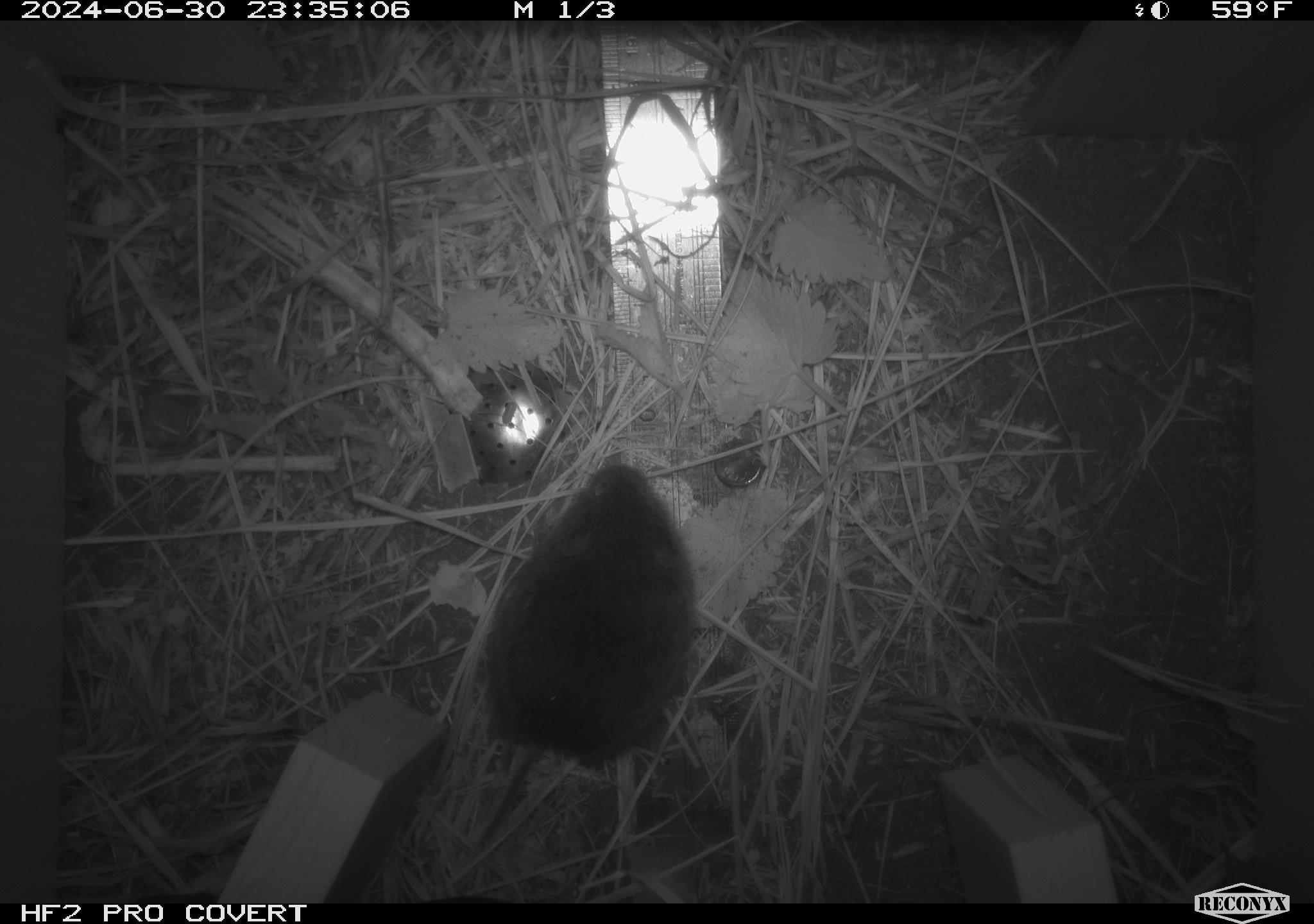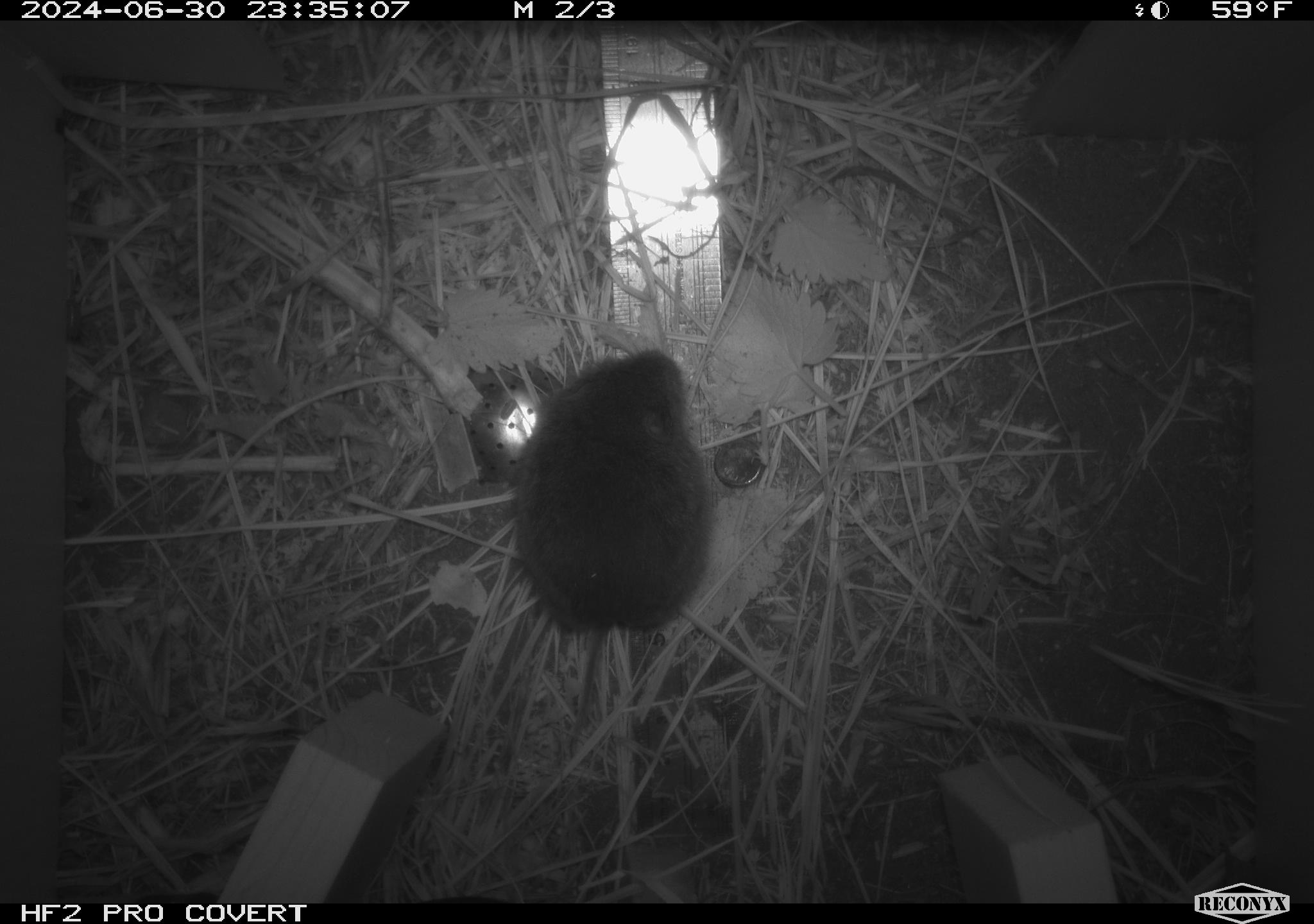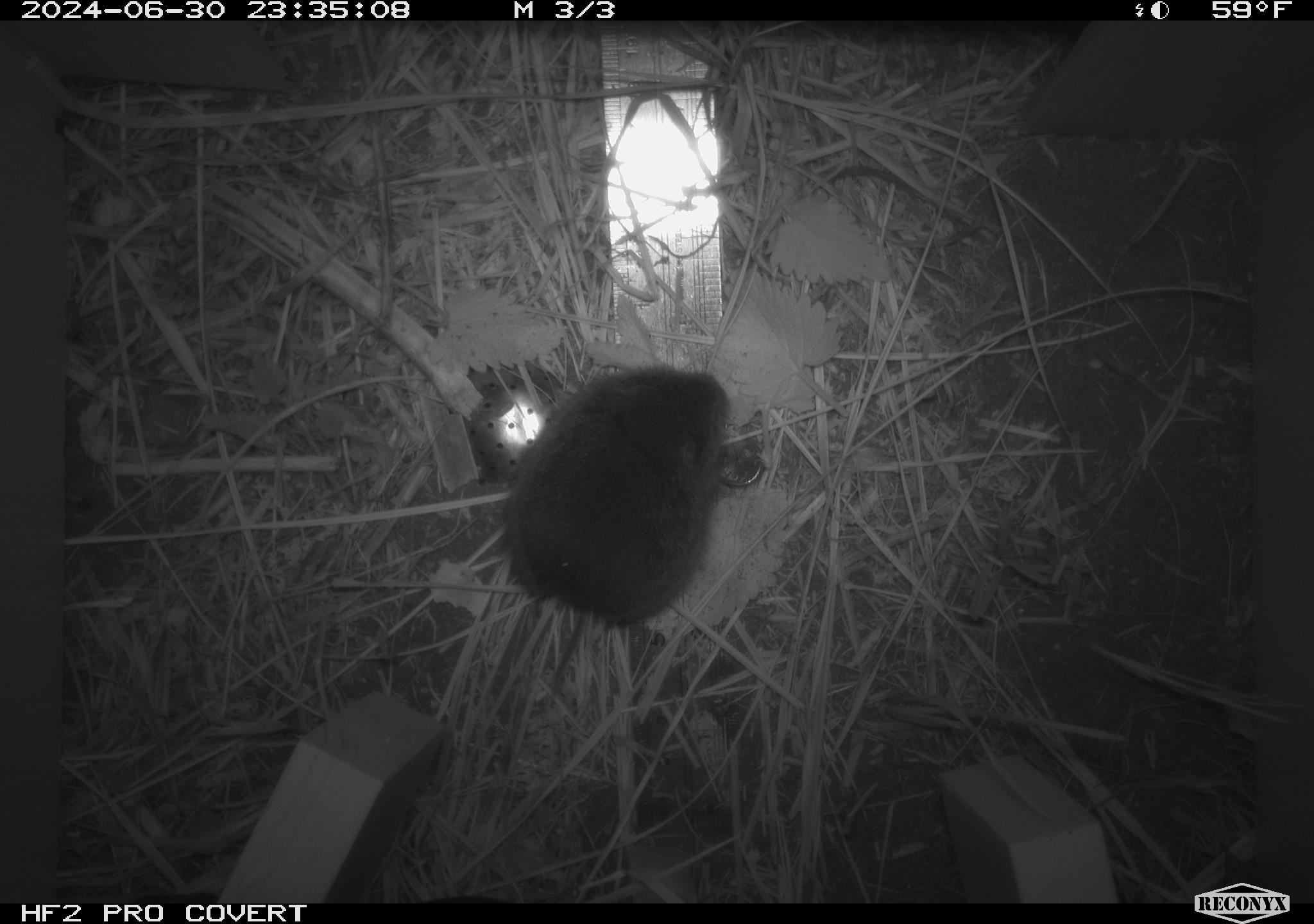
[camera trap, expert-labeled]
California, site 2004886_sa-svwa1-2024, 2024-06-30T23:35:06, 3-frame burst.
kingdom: Animalia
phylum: Chordata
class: Mammalia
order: Rodentia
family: Cricetidae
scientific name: Arvicolinae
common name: voles, lemmings, and muskrats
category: arvicolinae subfamily